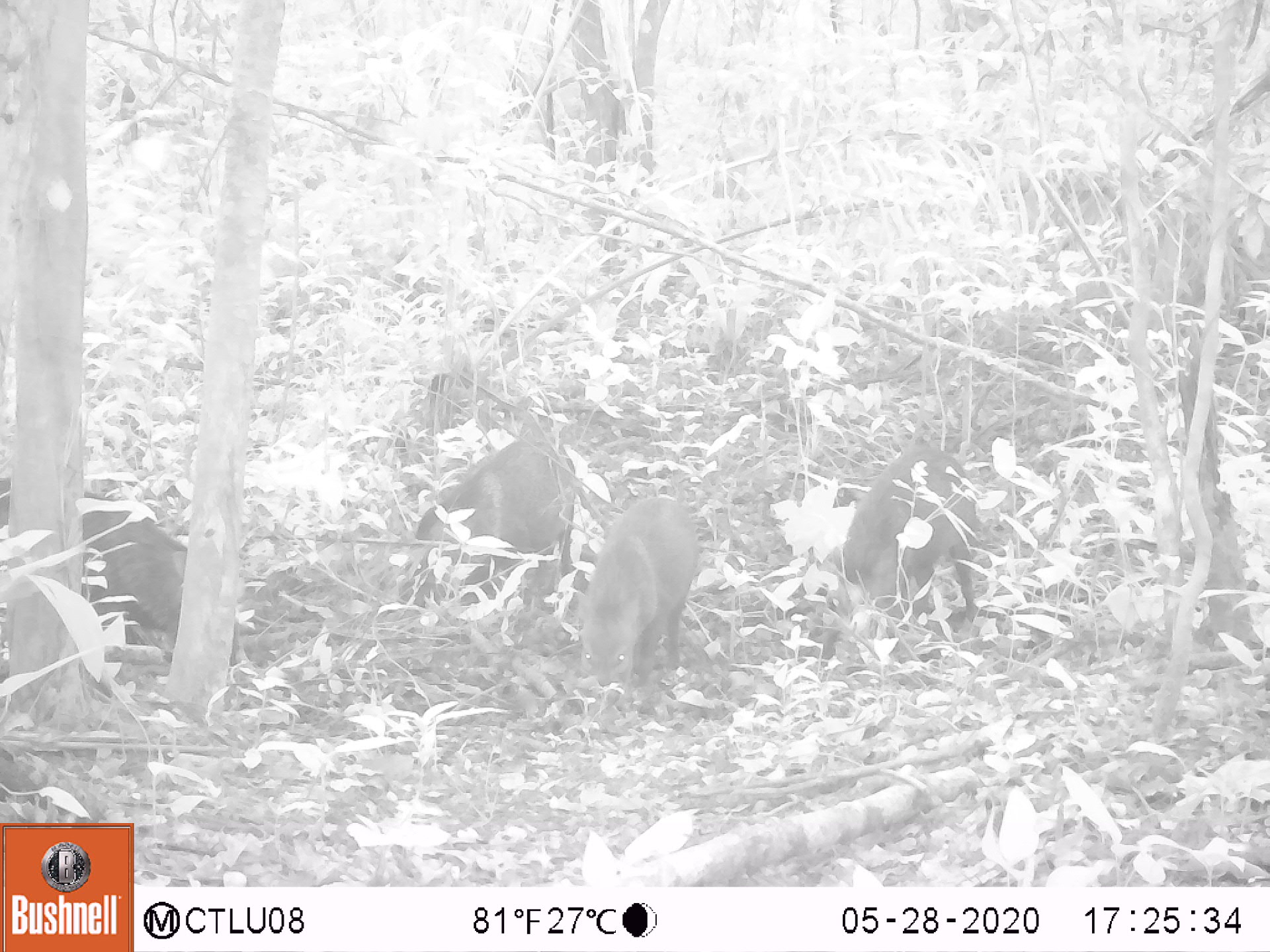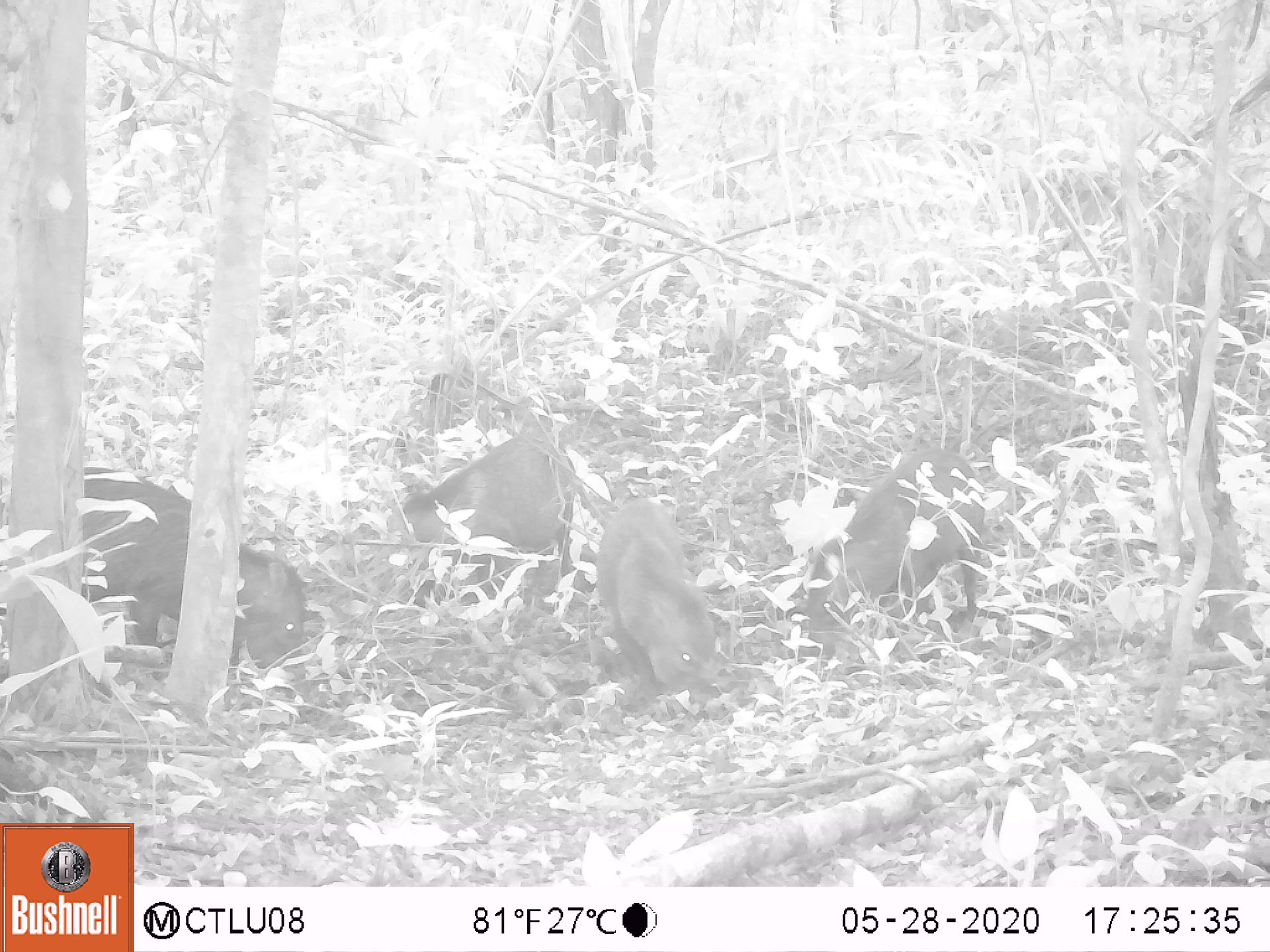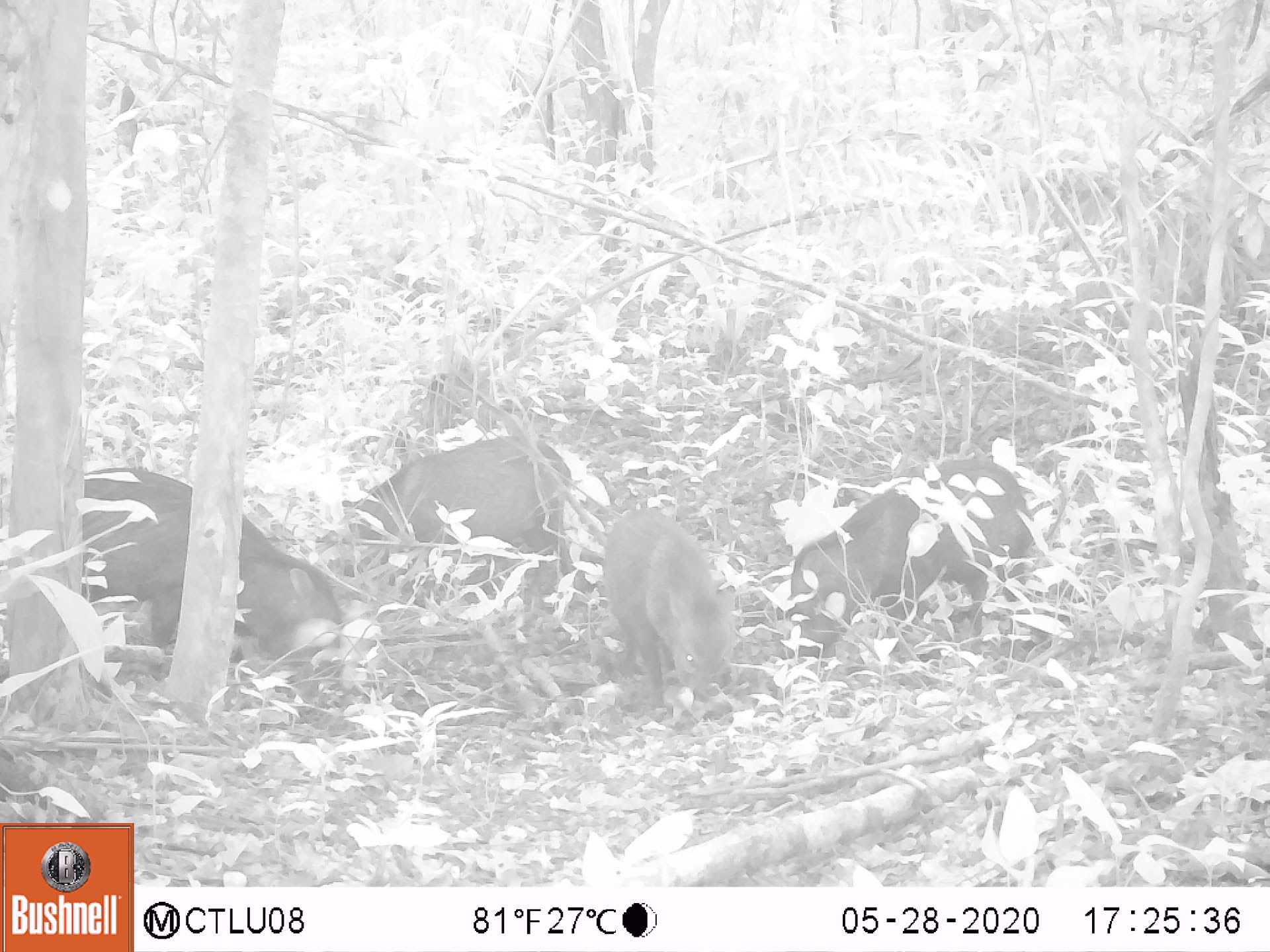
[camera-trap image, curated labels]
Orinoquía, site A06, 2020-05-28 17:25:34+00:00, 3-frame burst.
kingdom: Animalia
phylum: Chordata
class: Mammalia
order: Artiodactyla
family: Tayassuidae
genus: Pecari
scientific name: Pecari tajacu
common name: collared peccary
Collared peccary (Pecari tajacu).